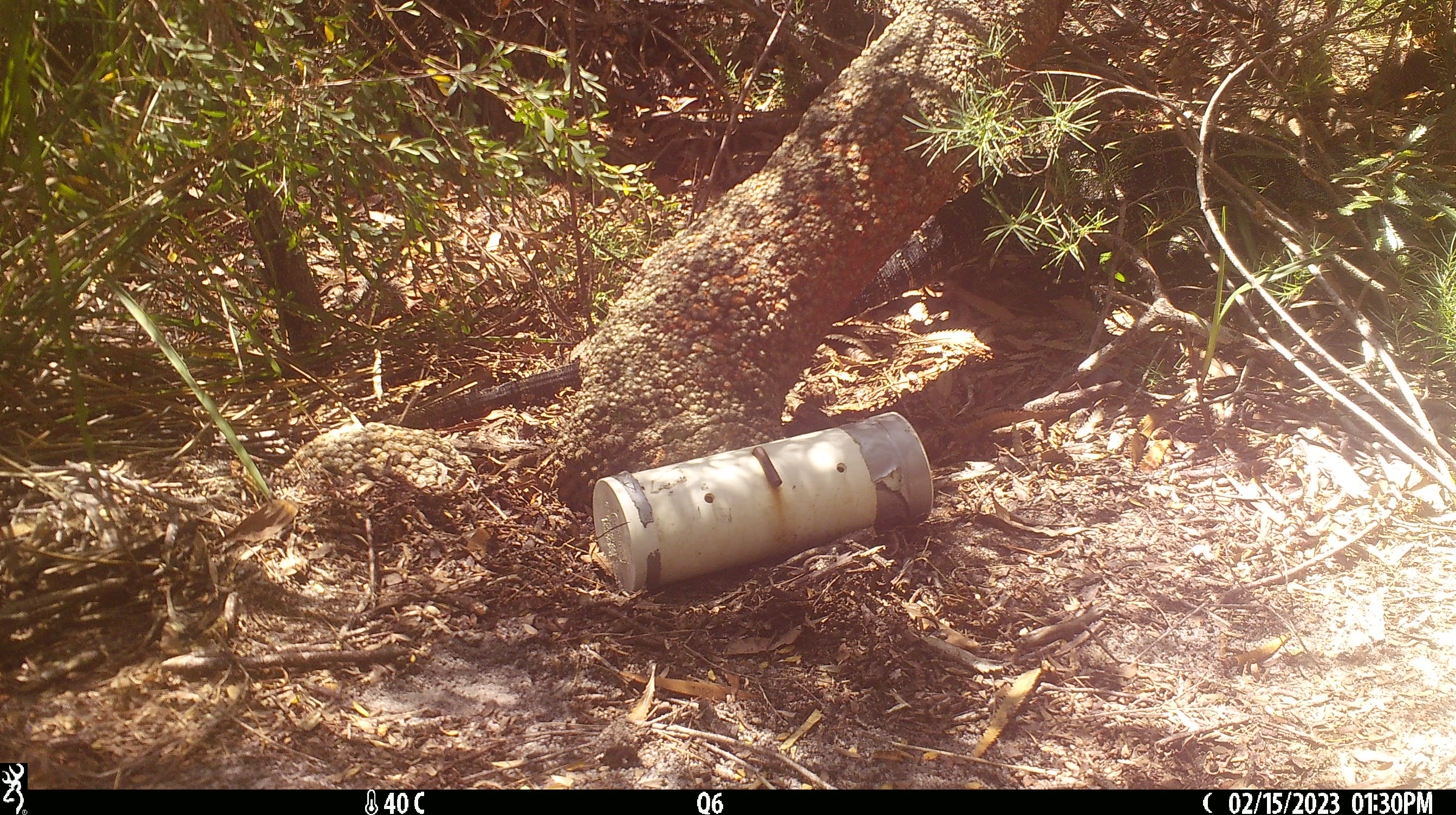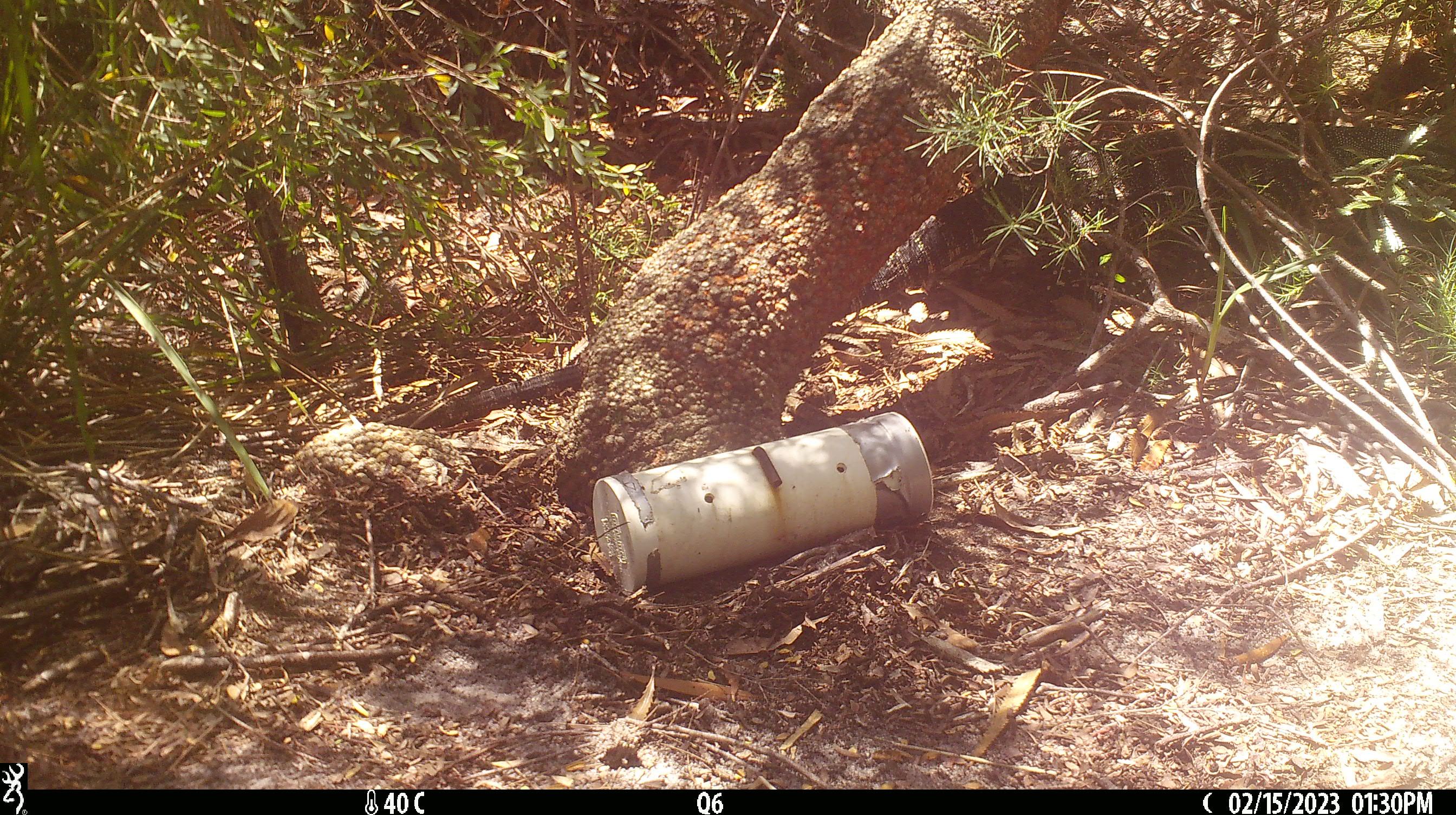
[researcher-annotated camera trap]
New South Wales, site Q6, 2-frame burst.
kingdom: Animalia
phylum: Chordata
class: Reptilia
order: Squamata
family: Varanidae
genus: Varanus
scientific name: Varanus varius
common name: lace monitor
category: goanna